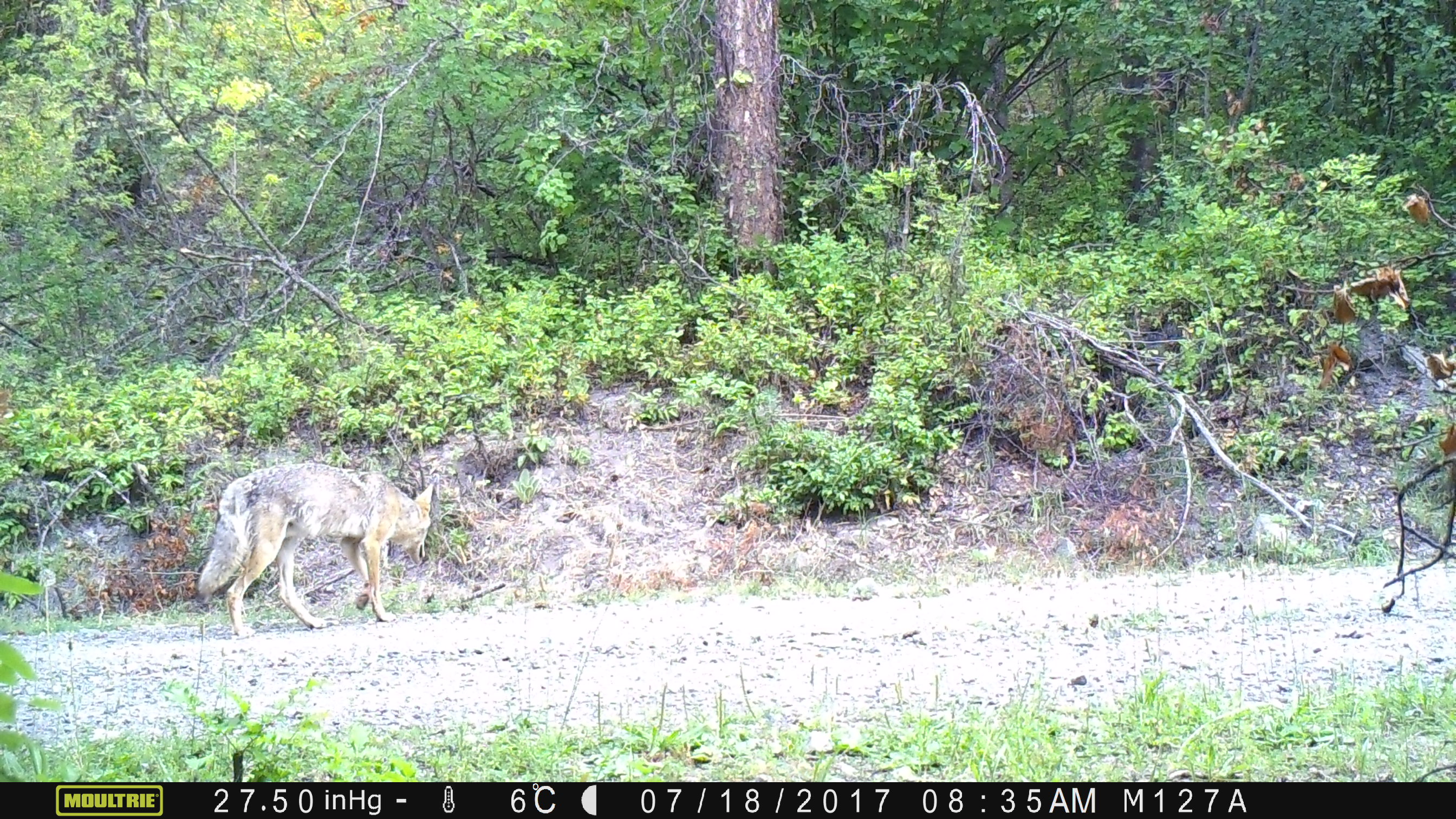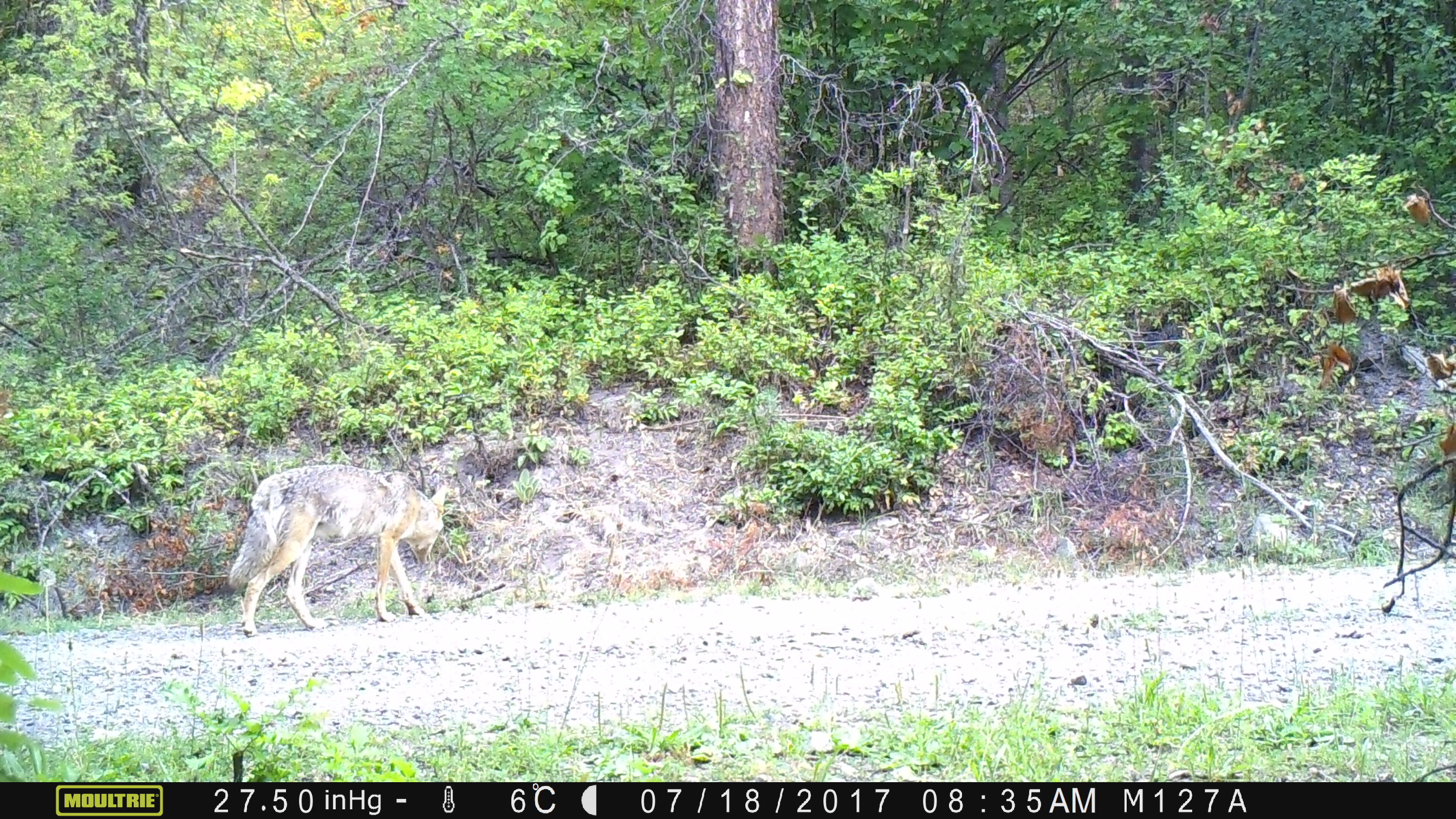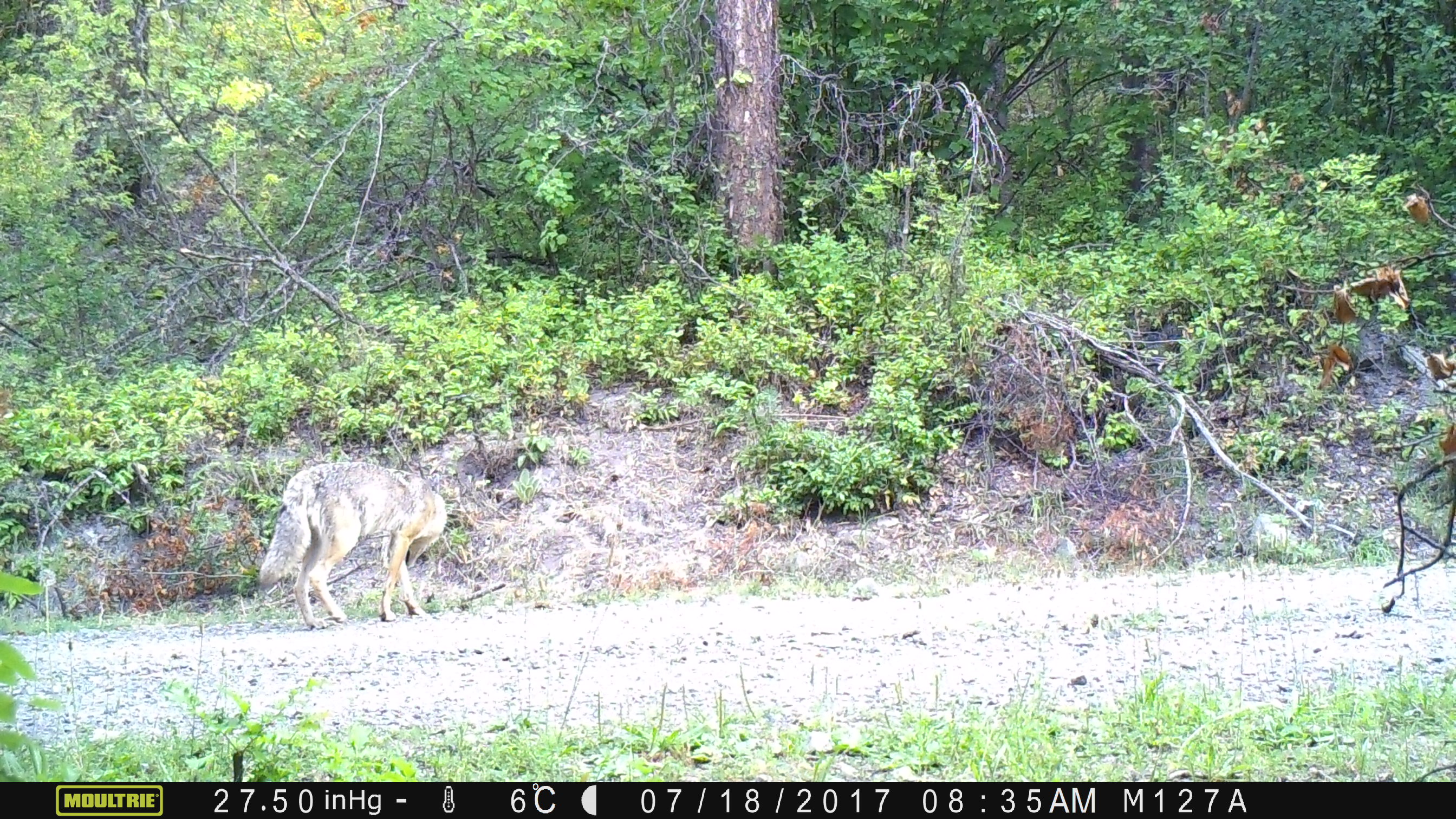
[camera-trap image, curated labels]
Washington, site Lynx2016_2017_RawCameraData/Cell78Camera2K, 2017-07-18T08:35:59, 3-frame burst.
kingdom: Animalia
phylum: Chordata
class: Mammalia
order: Carnivora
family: Canidae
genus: Canis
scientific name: Canis latrans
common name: coyote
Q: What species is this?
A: Canis latrans (coyote).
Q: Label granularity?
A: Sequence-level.